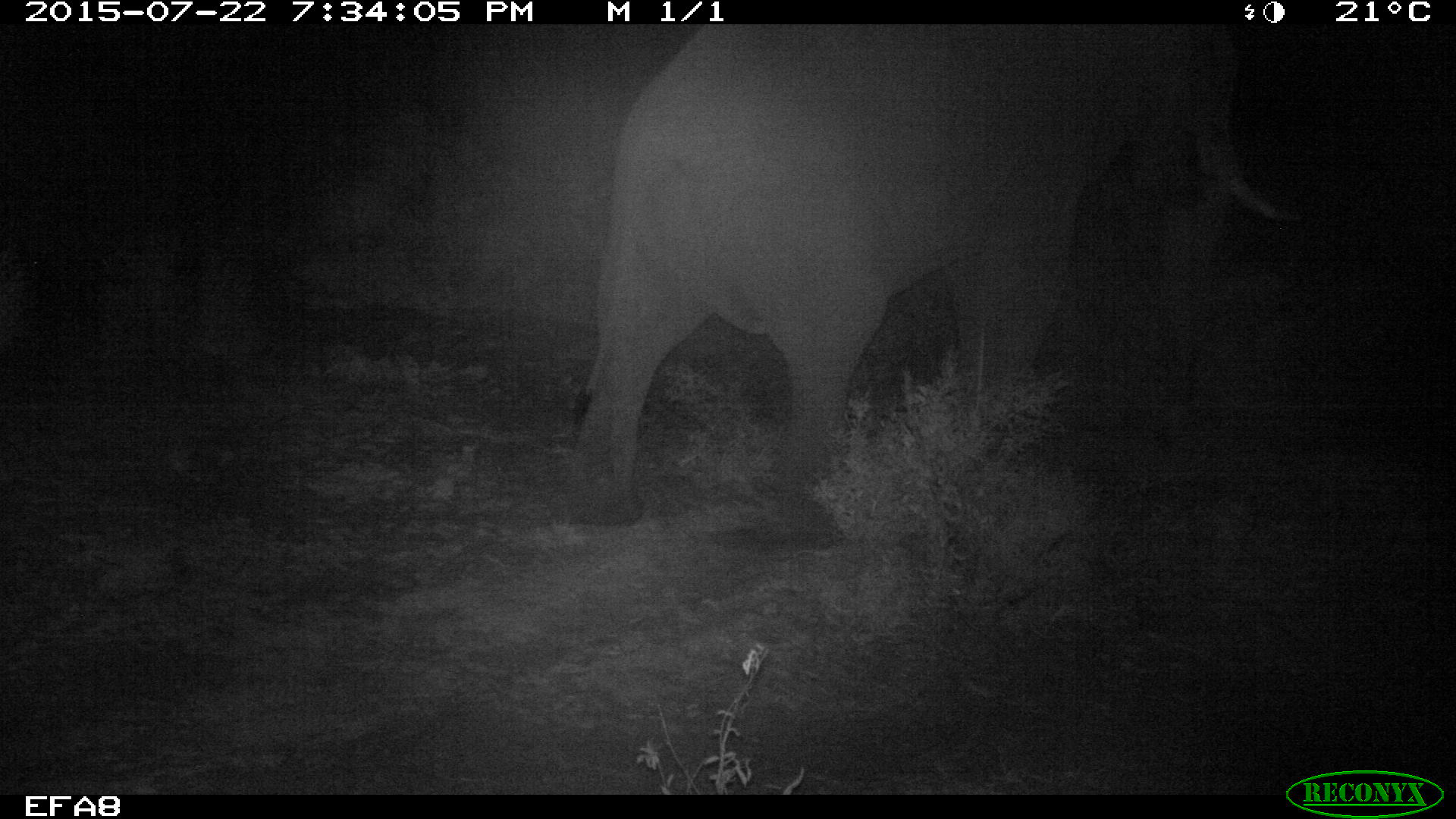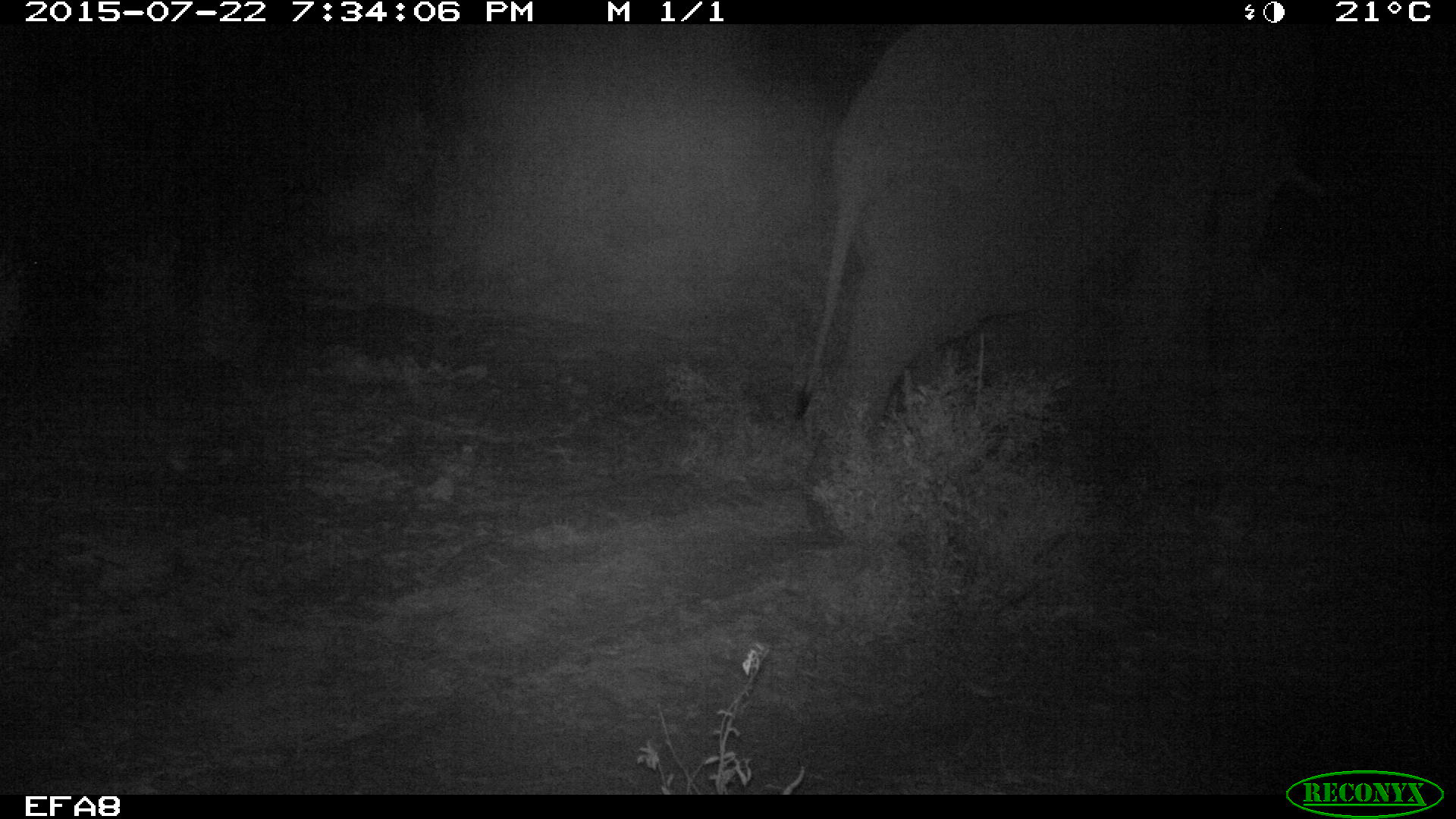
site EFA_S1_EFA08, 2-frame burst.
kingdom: Animalia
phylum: Chordata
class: Mammalia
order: Proboscidea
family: Elephantidae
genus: Loxodonta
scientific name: Loxodonta africana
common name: african bush elephant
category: elephant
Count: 1.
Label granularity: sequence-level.